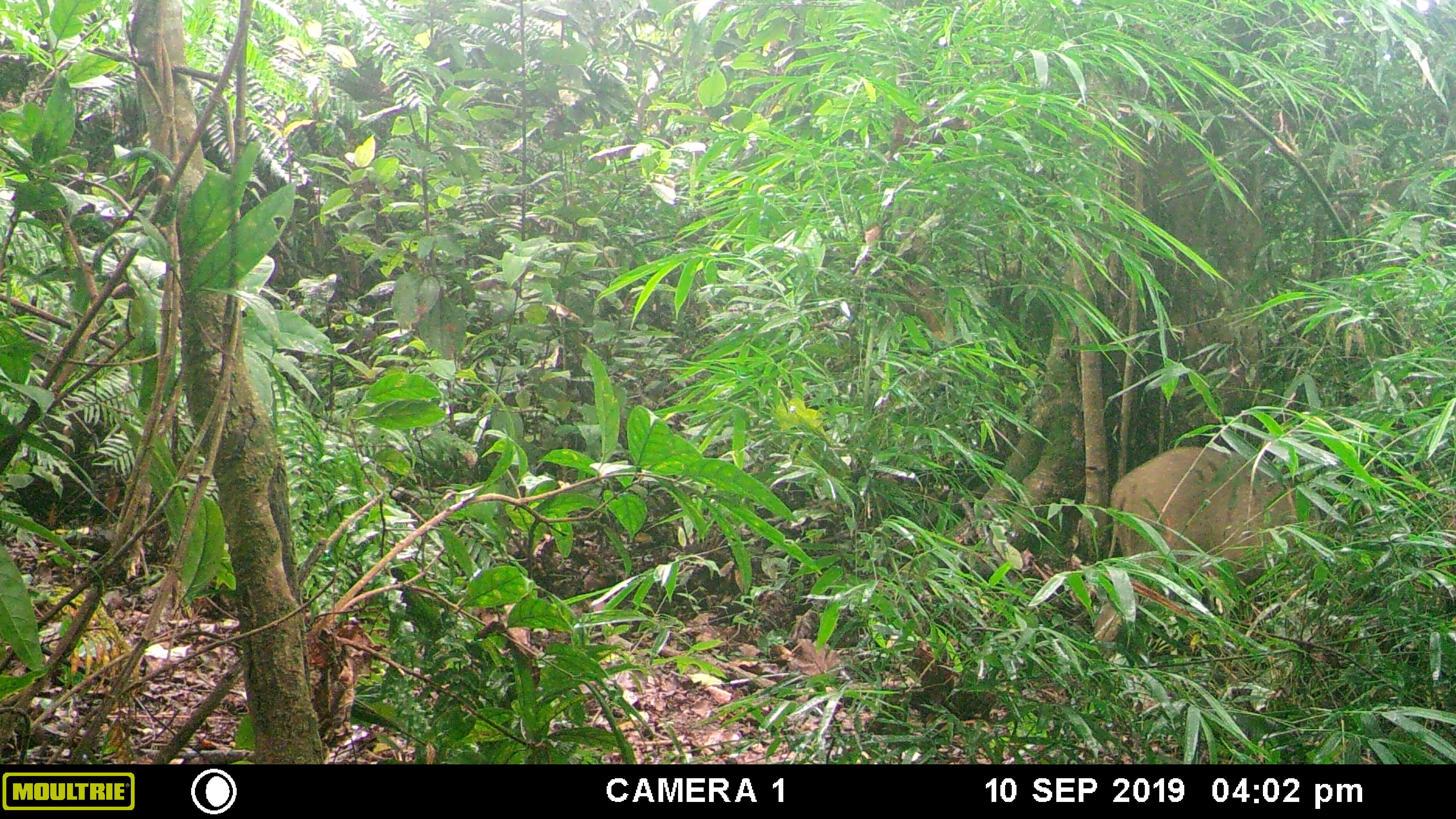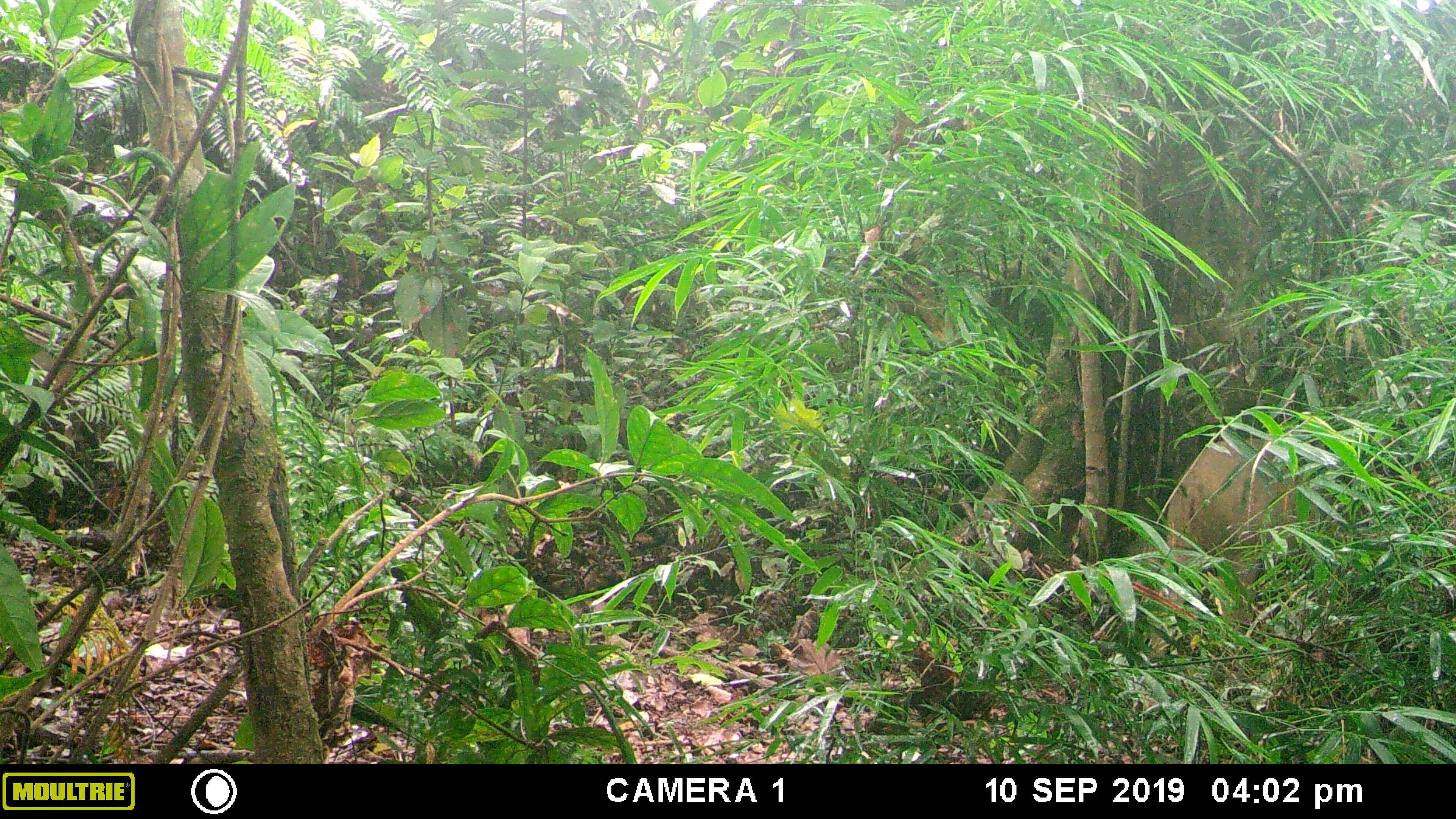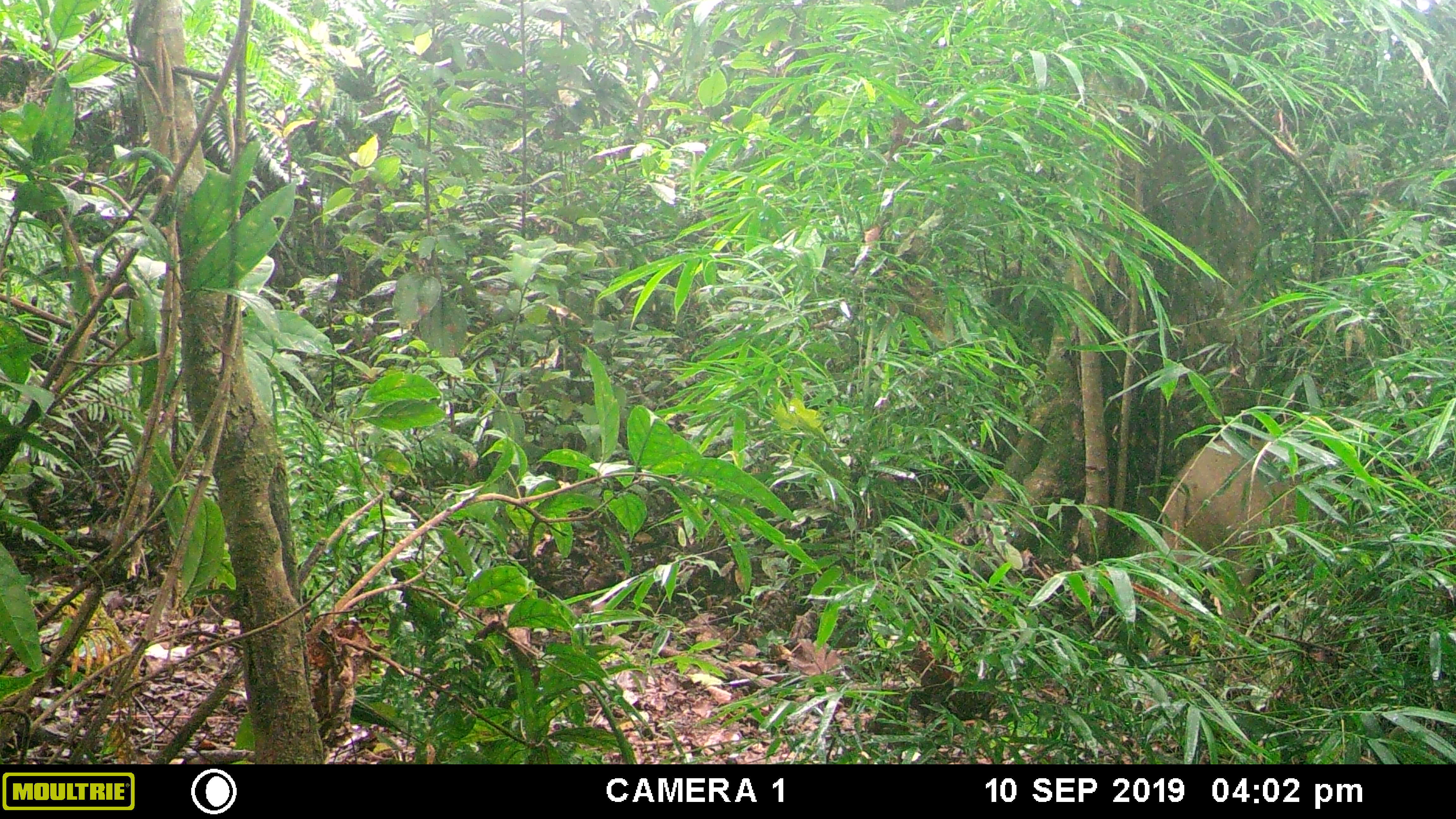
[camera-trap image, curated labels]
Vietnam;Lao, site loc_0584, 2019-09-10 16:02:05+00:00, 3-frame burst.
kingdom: Animalia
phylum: Chordata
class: Mammalia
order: Artiodactyla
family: Suidae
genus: Sus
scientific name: Sus scrofa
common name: eurasian wild pig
Eurasian wild pig (Sus scrofa). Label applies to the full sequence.